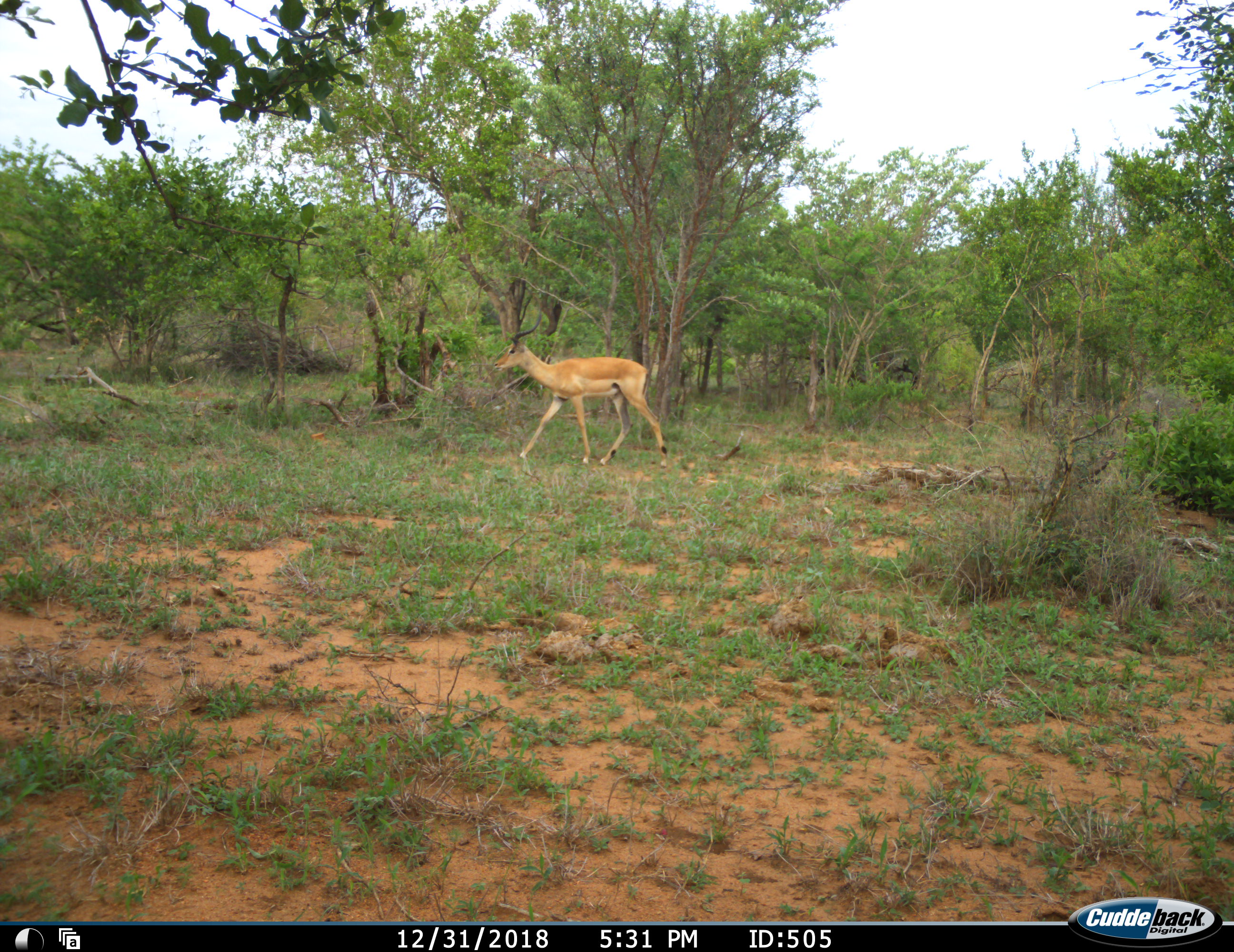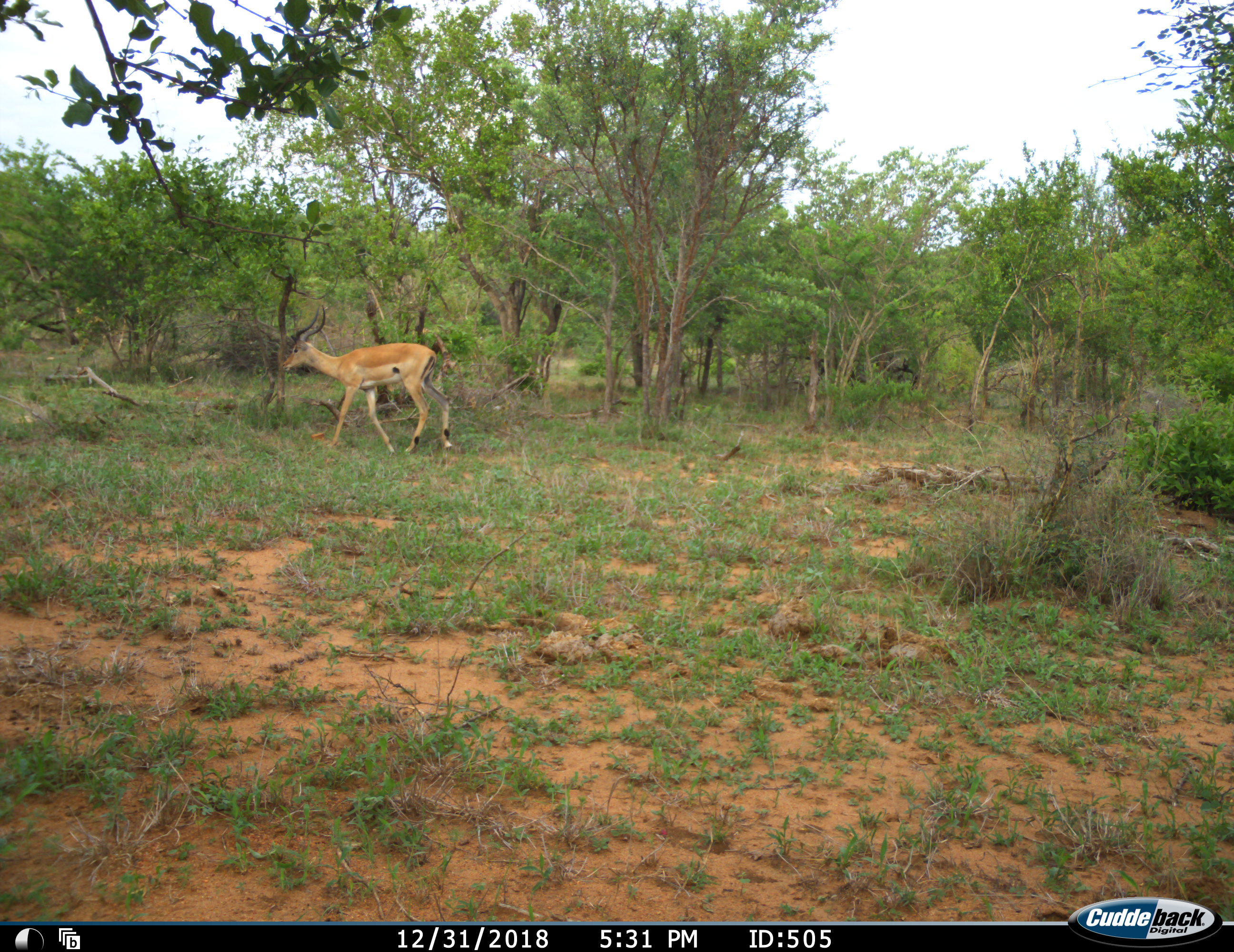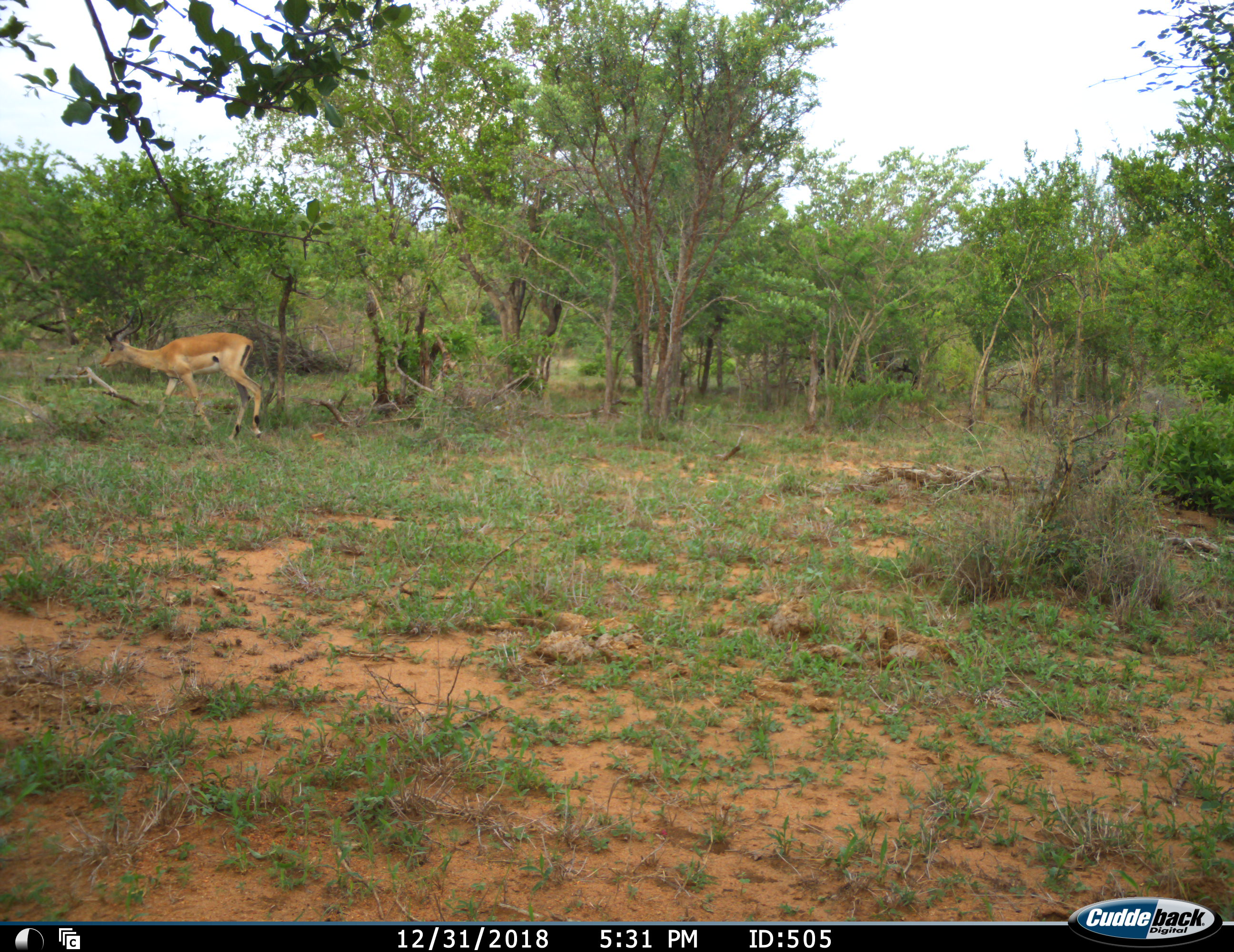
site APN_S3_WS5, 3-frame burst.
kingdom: Animalia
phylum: Chordata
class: Mammalia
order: Artiodactyla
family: Bovidae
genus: Aepyceros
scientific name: Aepyceros melampus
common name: impala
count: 1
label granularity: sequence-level